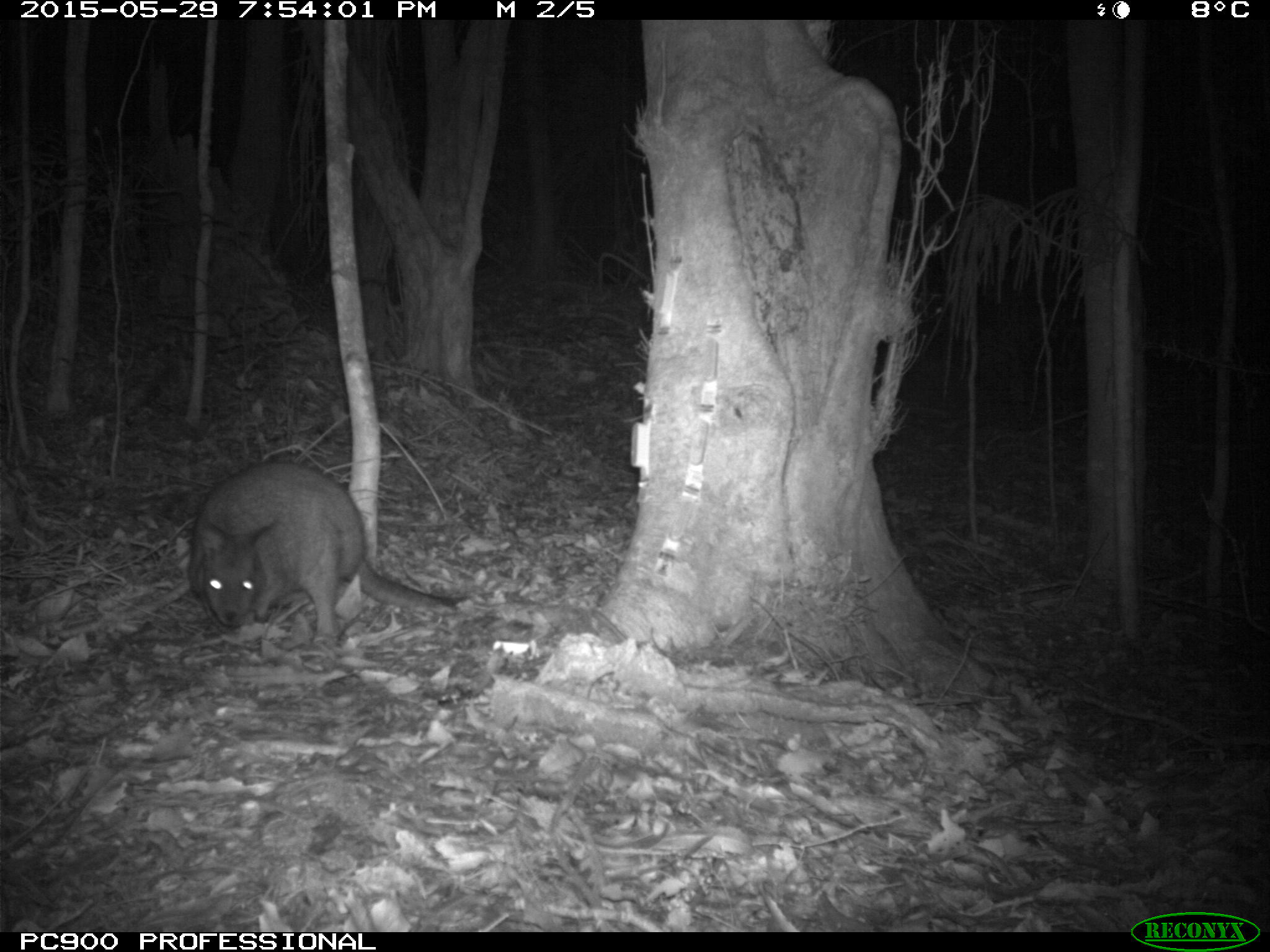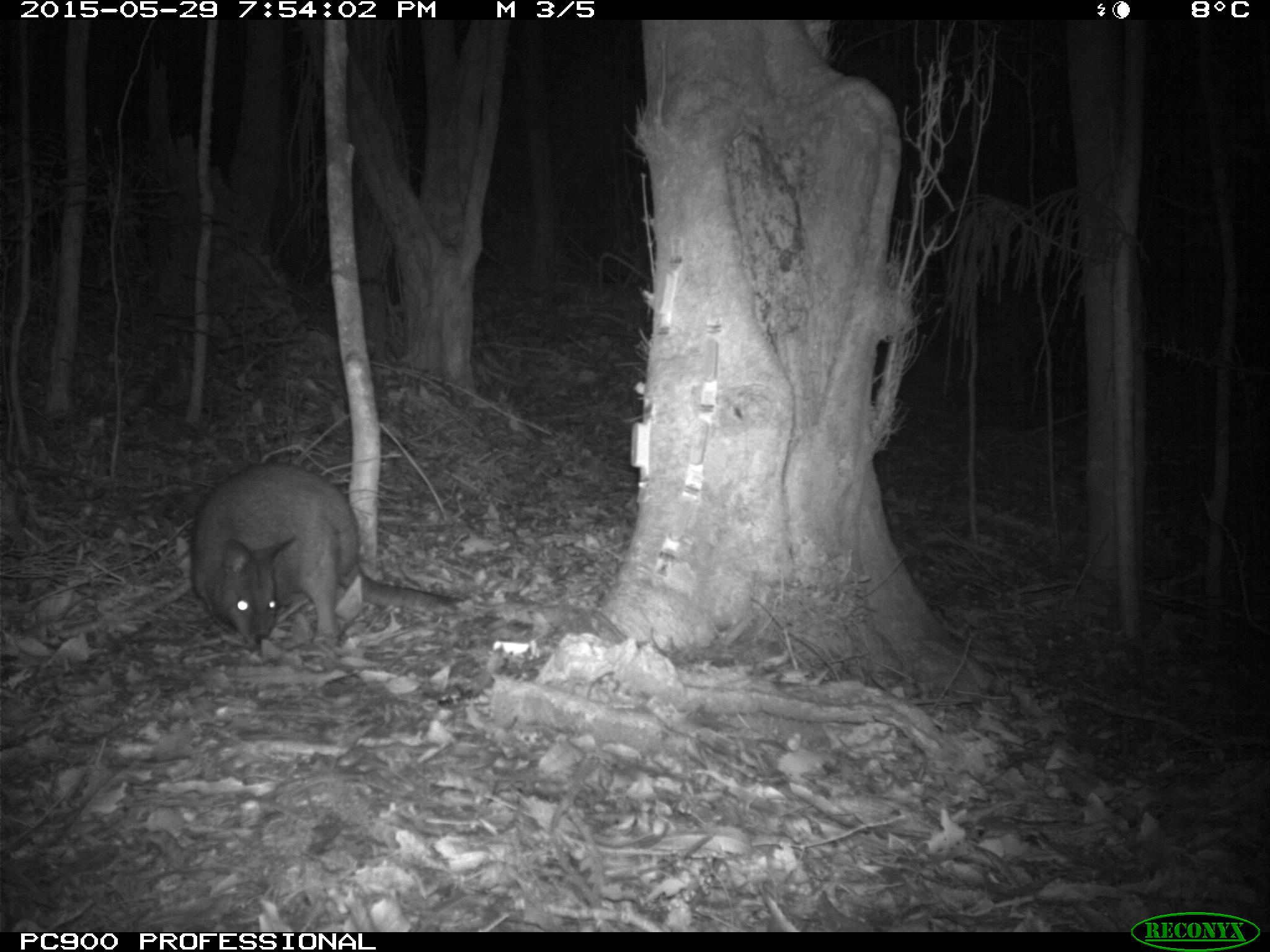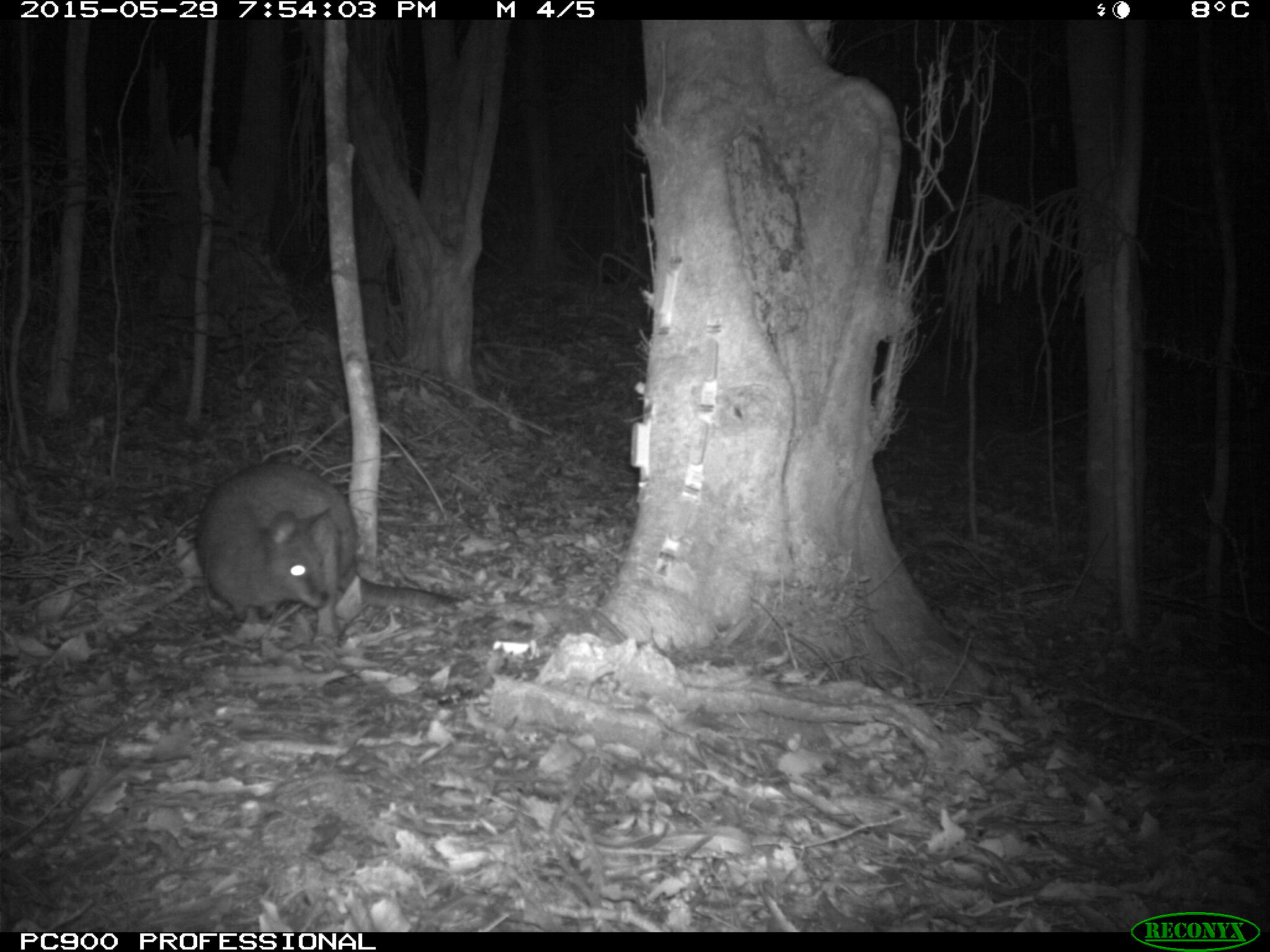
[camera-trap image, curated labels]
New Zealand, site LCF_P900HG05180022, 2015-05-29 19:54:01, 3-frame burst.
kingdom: Animalia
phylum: Chordata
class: Mammalia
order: Diprotodontia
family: Macropodidae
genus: Notamacropus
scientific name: Notamacropus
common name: wallaby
Wallaby (Notamacropus).